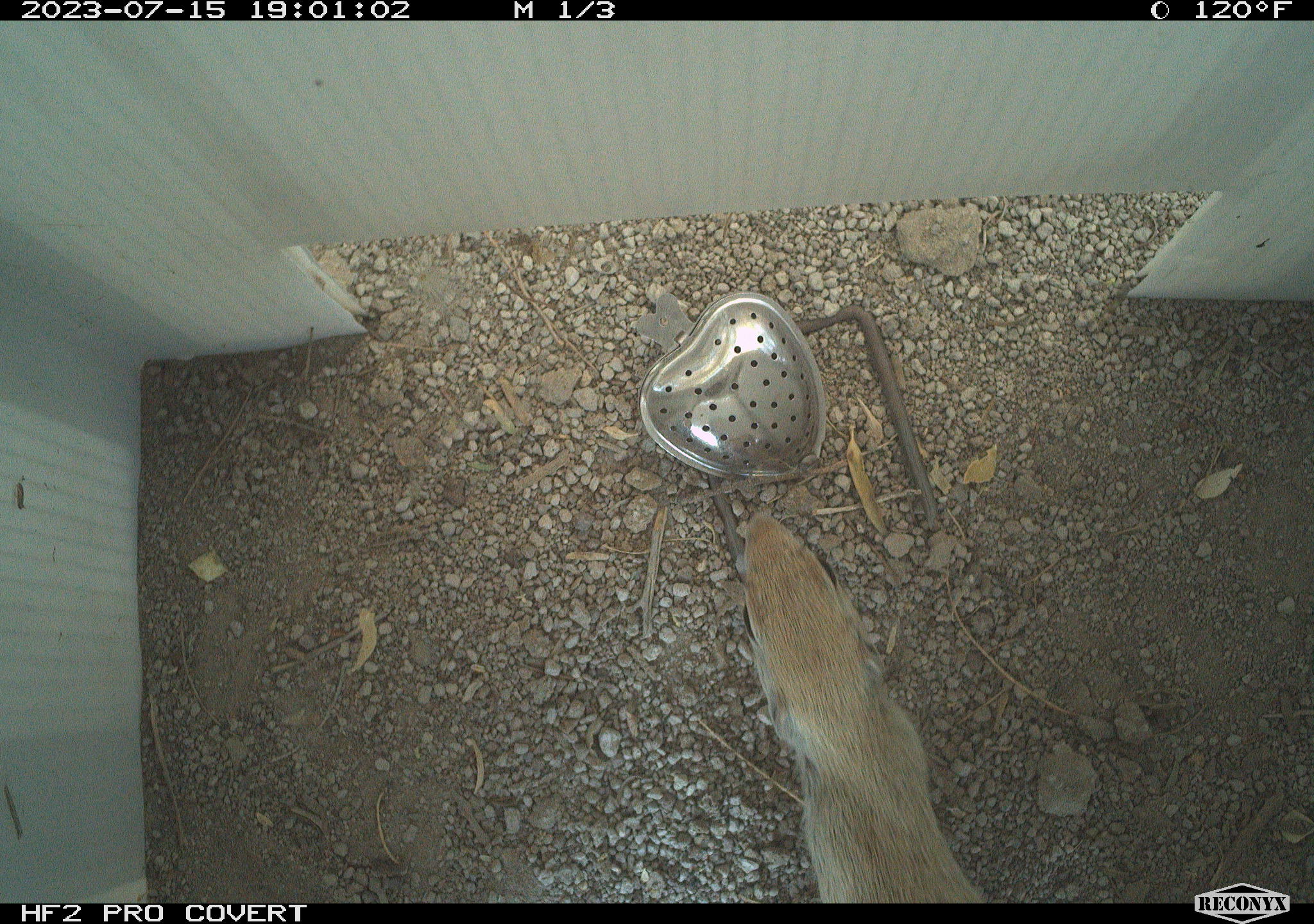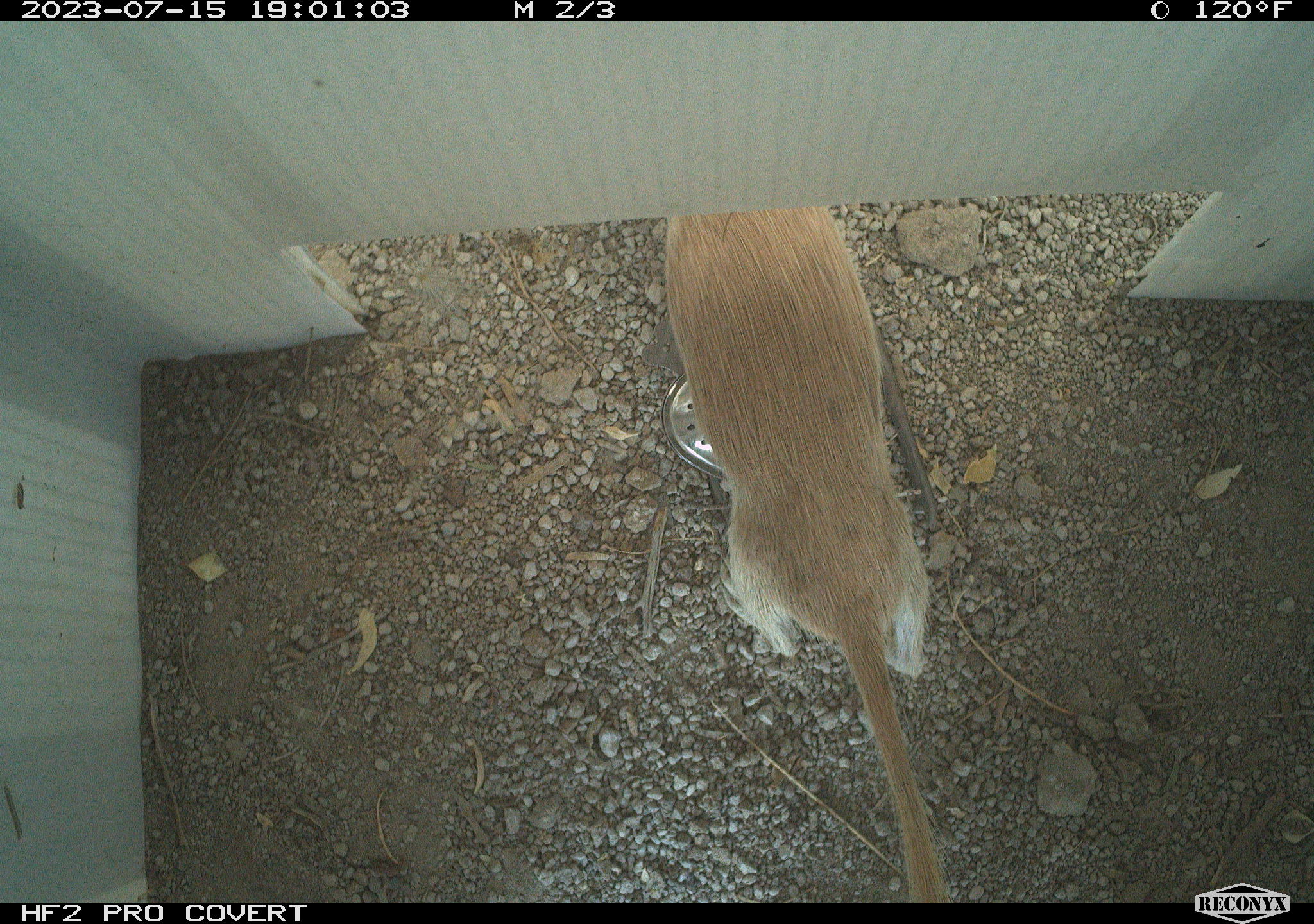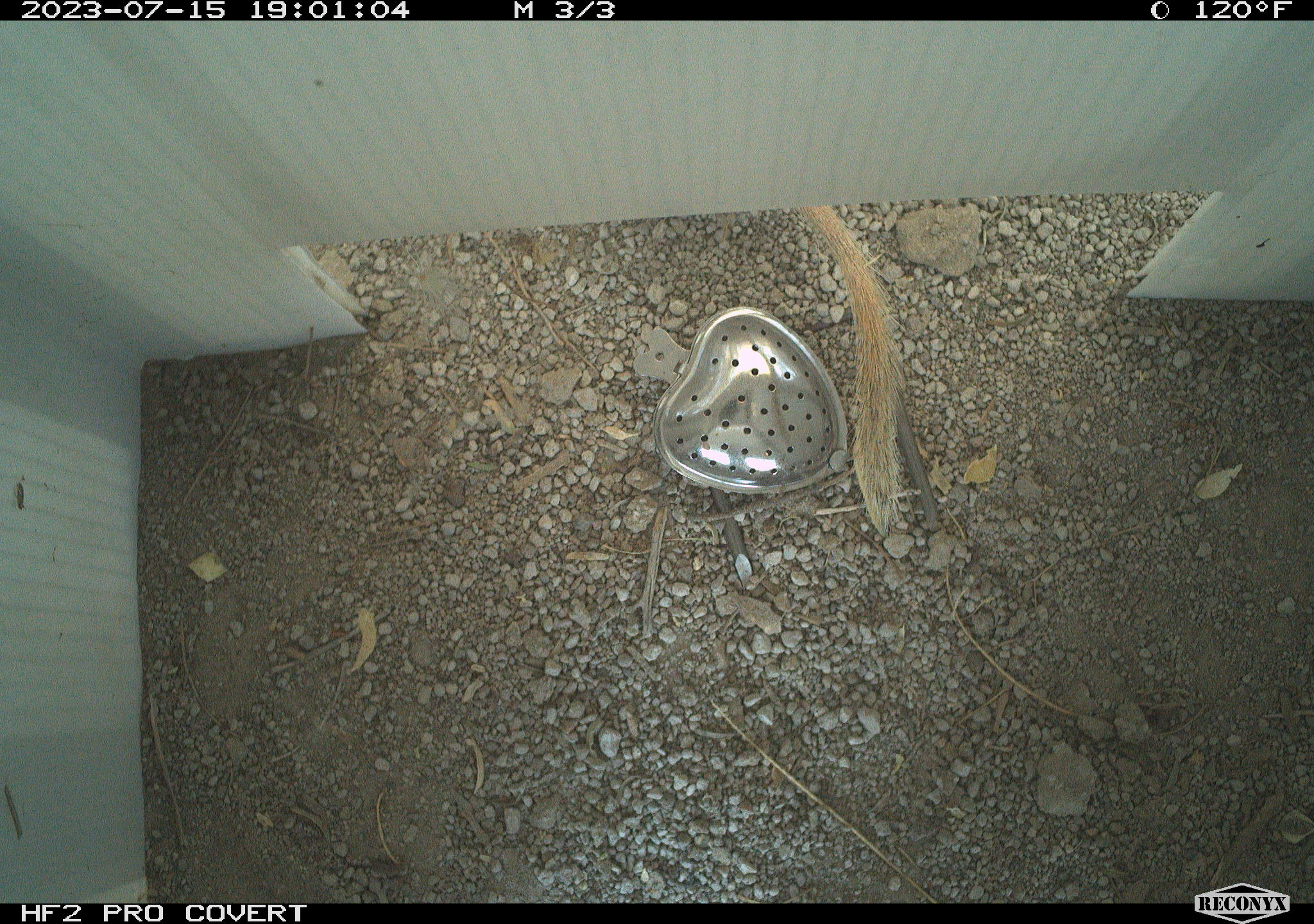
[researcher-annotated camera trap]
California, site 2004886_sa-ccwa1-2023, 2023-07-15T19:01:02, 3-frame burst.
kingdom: Animalia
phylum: Chordata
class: Mammalia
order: Rodentia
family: Sciuridae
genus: Xerospermophilus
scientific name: Xerospermophilus tereticaudus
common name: round-tailed ground squirrel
Round-tailed ground squirrel (Xerospermophilus tereticaudus).